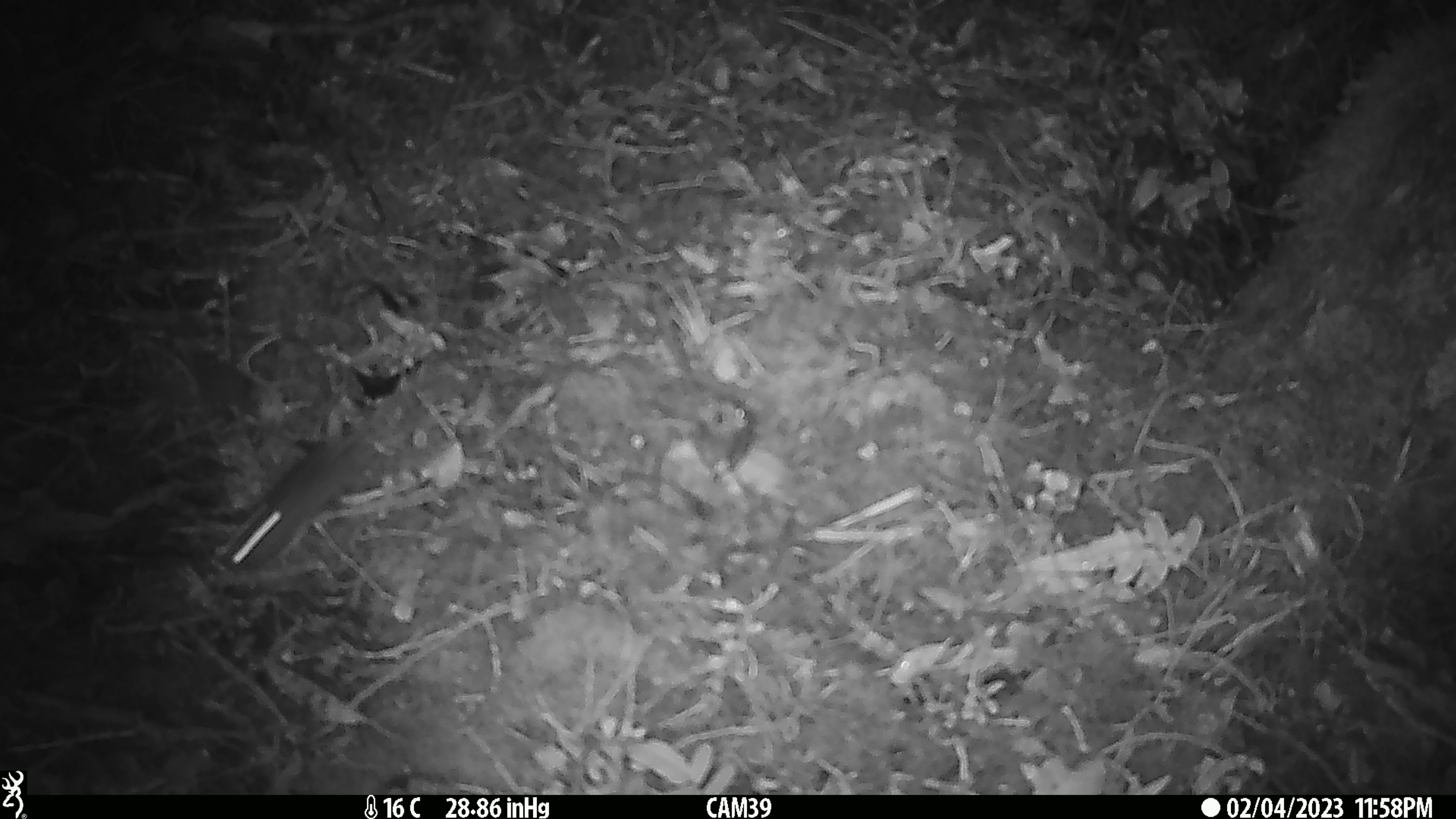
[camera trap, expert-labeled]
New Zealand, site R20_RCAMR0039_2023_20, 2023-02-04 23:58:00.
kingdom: Animalia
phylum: Chordata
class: Mammalia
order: Rodentia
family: Muridae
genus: Mus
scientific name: Mus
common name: mouse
Mouse (Mus).